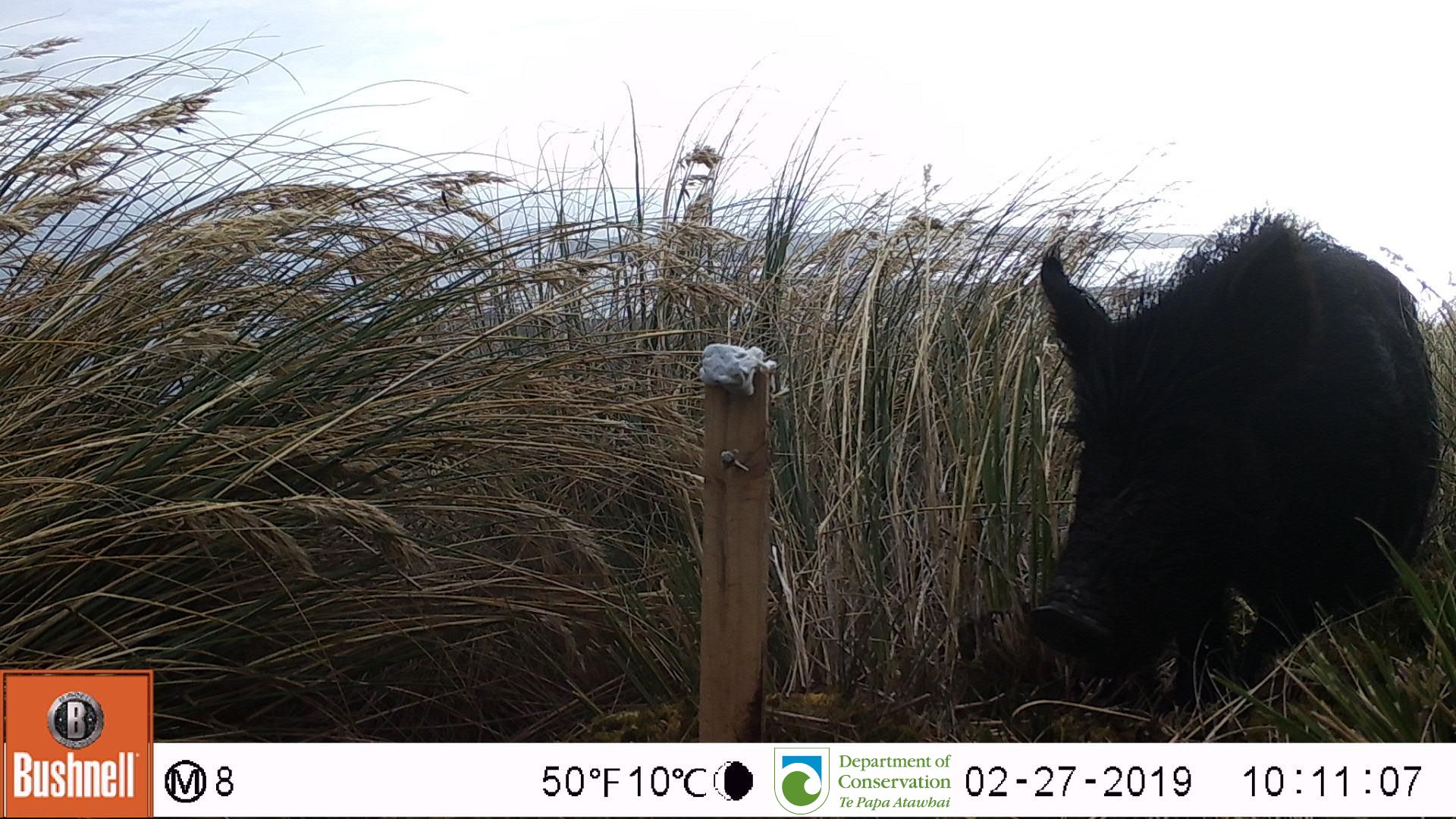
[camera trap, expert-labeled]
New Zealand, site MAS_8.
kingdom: Animalia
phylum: Chordata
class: Mammalia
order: Artiodactyla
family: Suidae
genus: Sus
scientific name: Sus scrofa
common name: pig